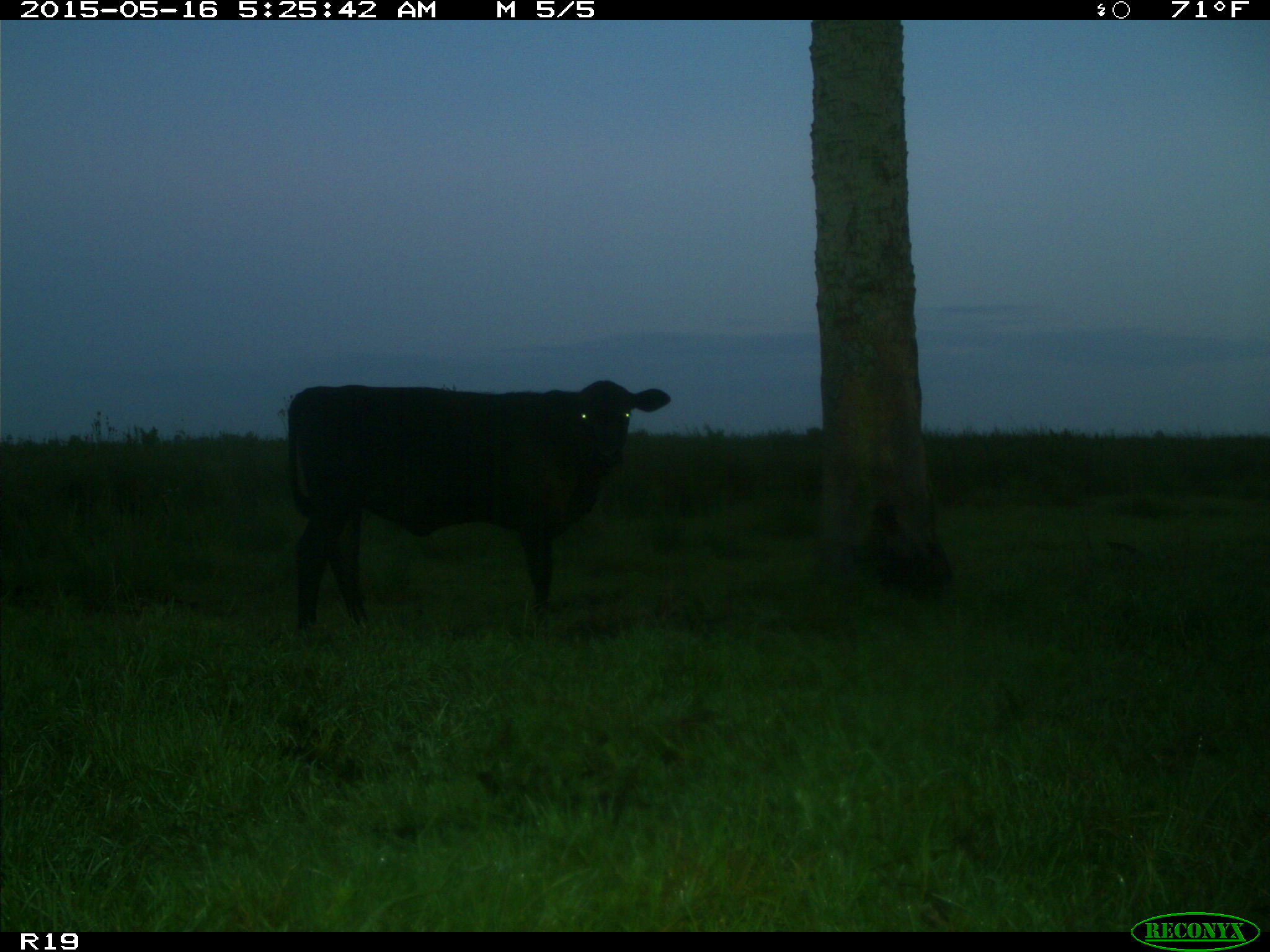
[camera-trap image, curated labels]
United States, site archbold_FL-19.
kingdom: Animalia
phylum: Chordata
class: Mammalia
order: Artiodactyla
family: Bovidae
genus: Bos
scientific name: Bos taurus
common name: domestic cow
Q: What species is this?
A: Bos taurus (domestic cow).